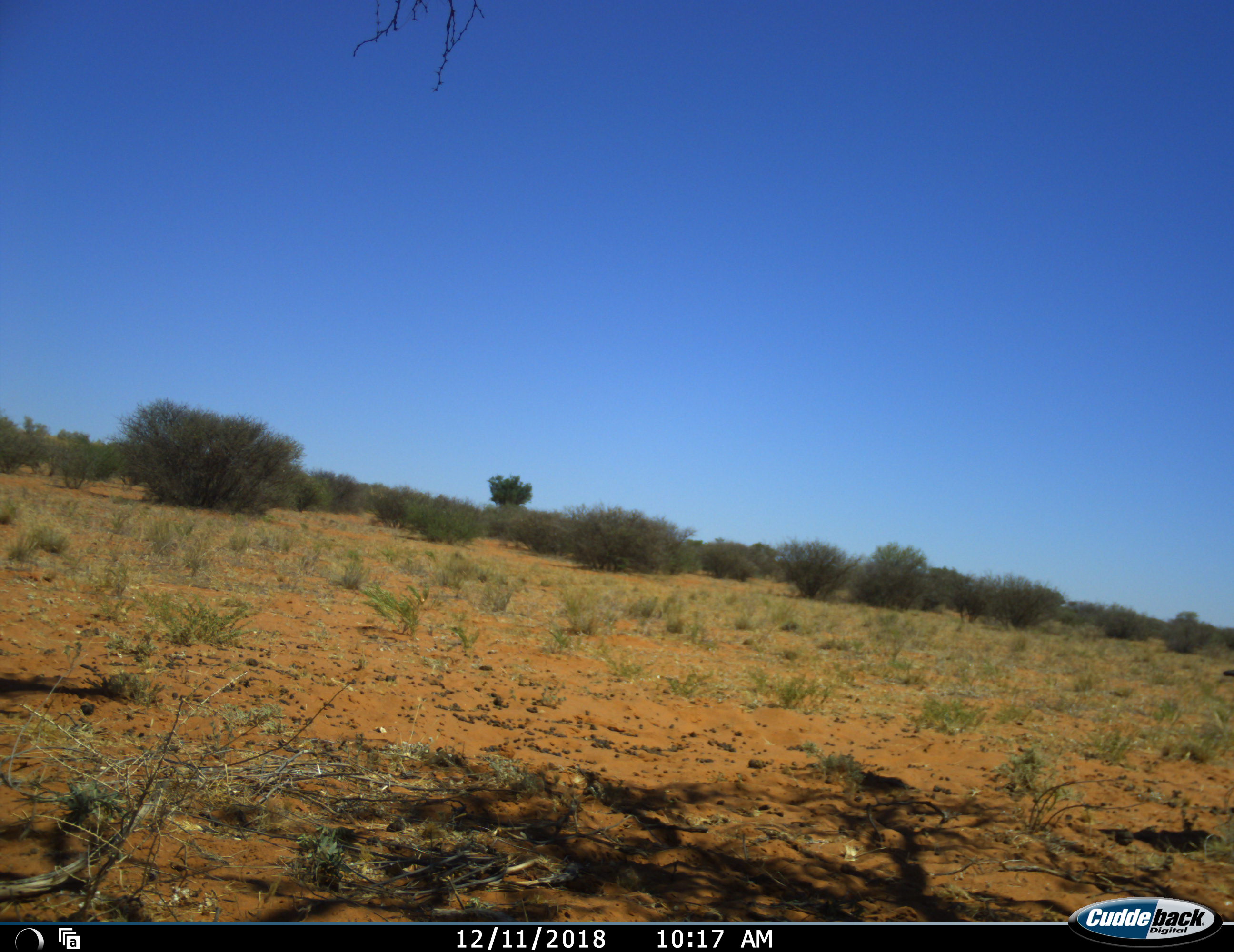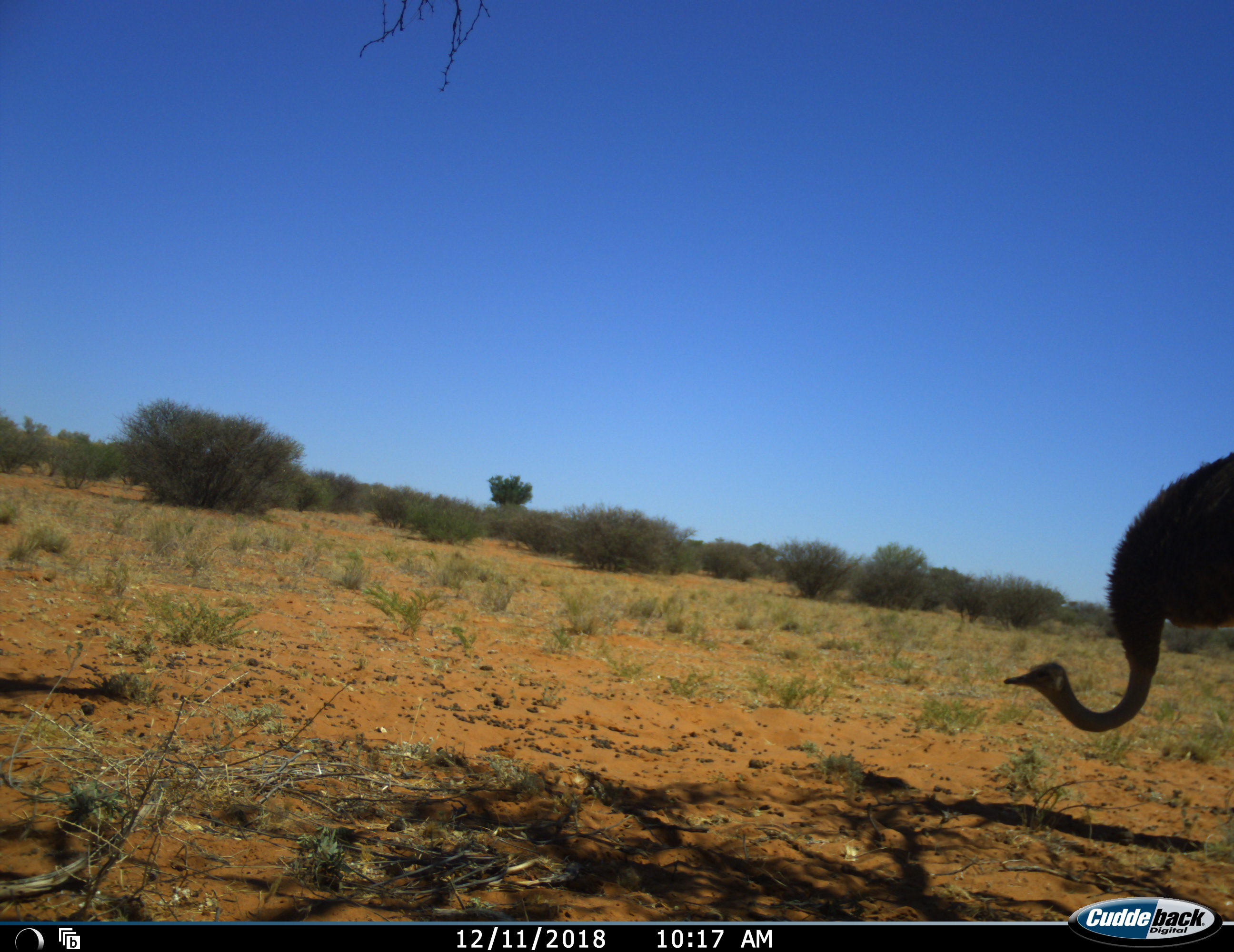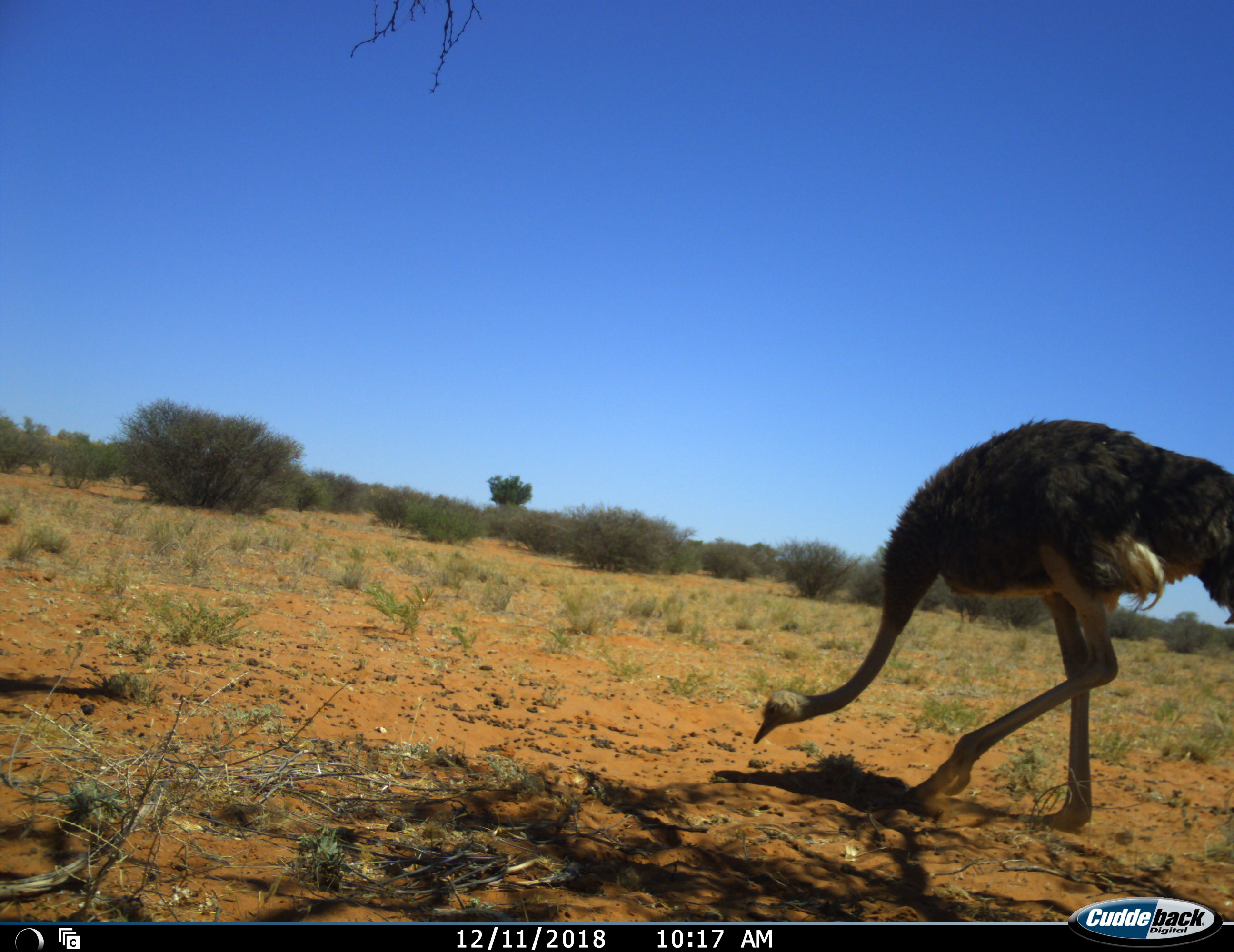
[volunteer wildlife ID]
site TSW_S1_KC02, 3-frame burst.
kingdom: Animalia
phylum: Chordata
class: Aves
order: Struthioniformes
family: Struthionidae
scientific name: Struthionidae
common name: ostrich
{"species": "ostrich (Struthionidae)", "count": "1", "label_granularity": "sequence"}